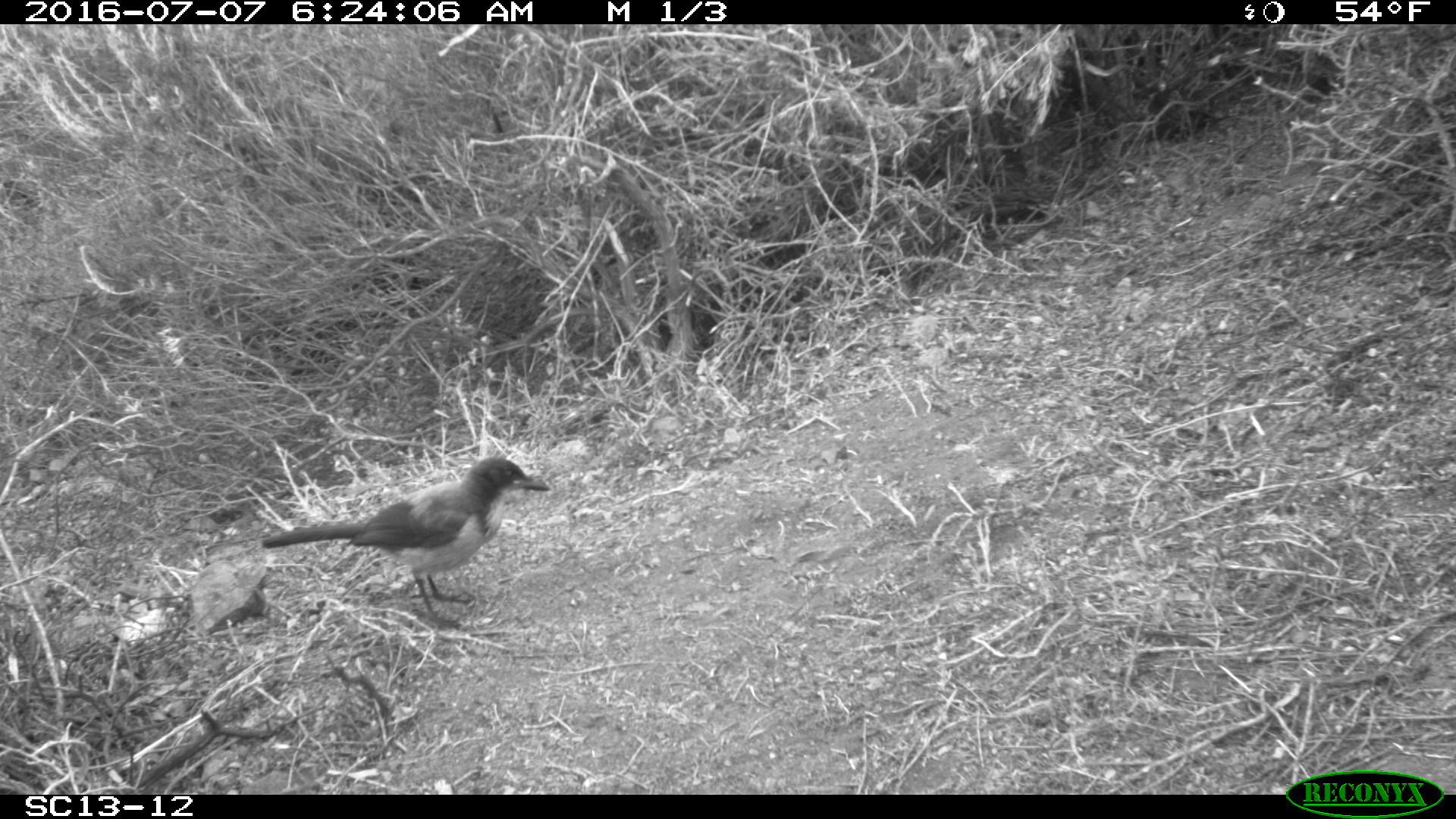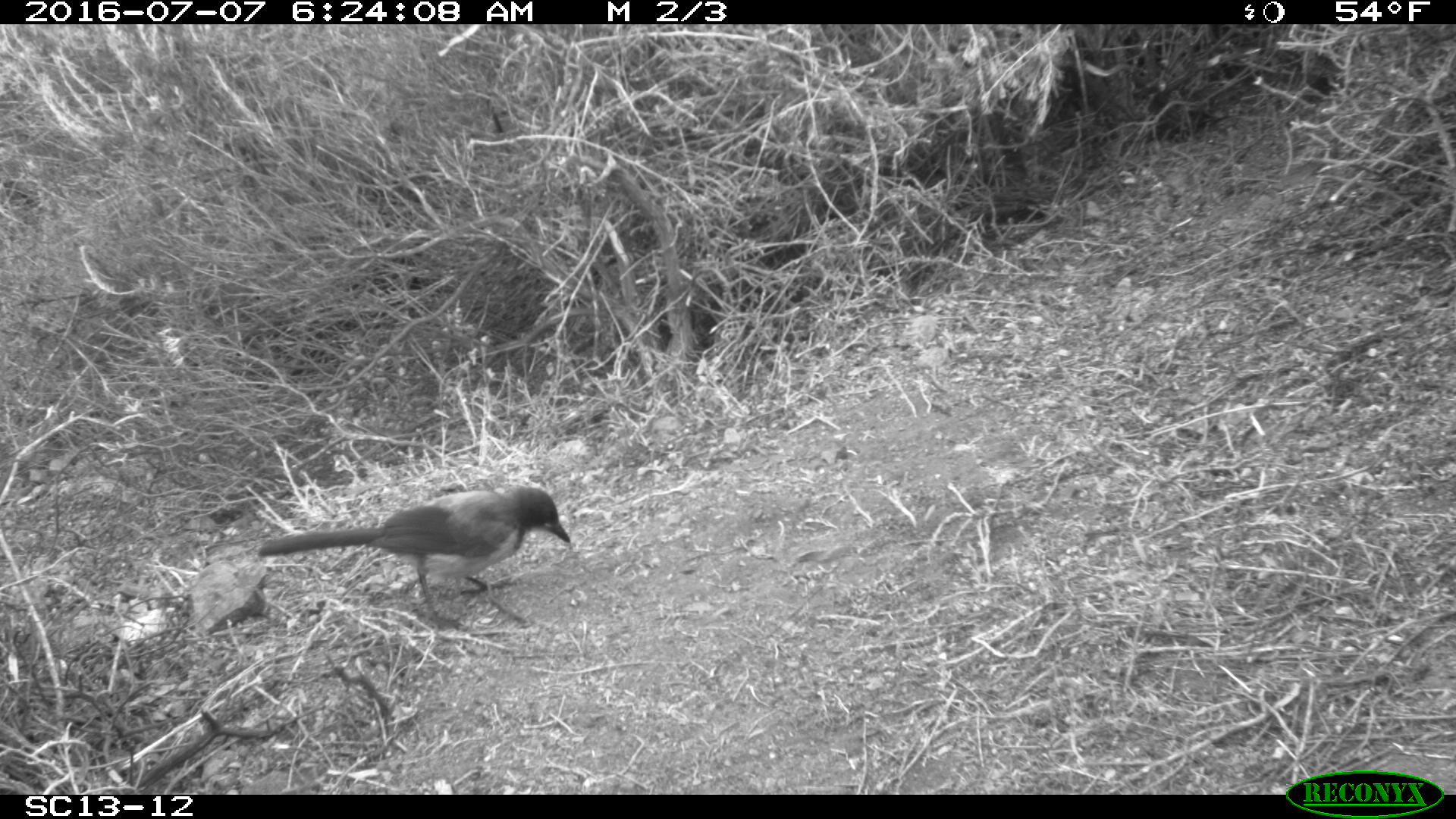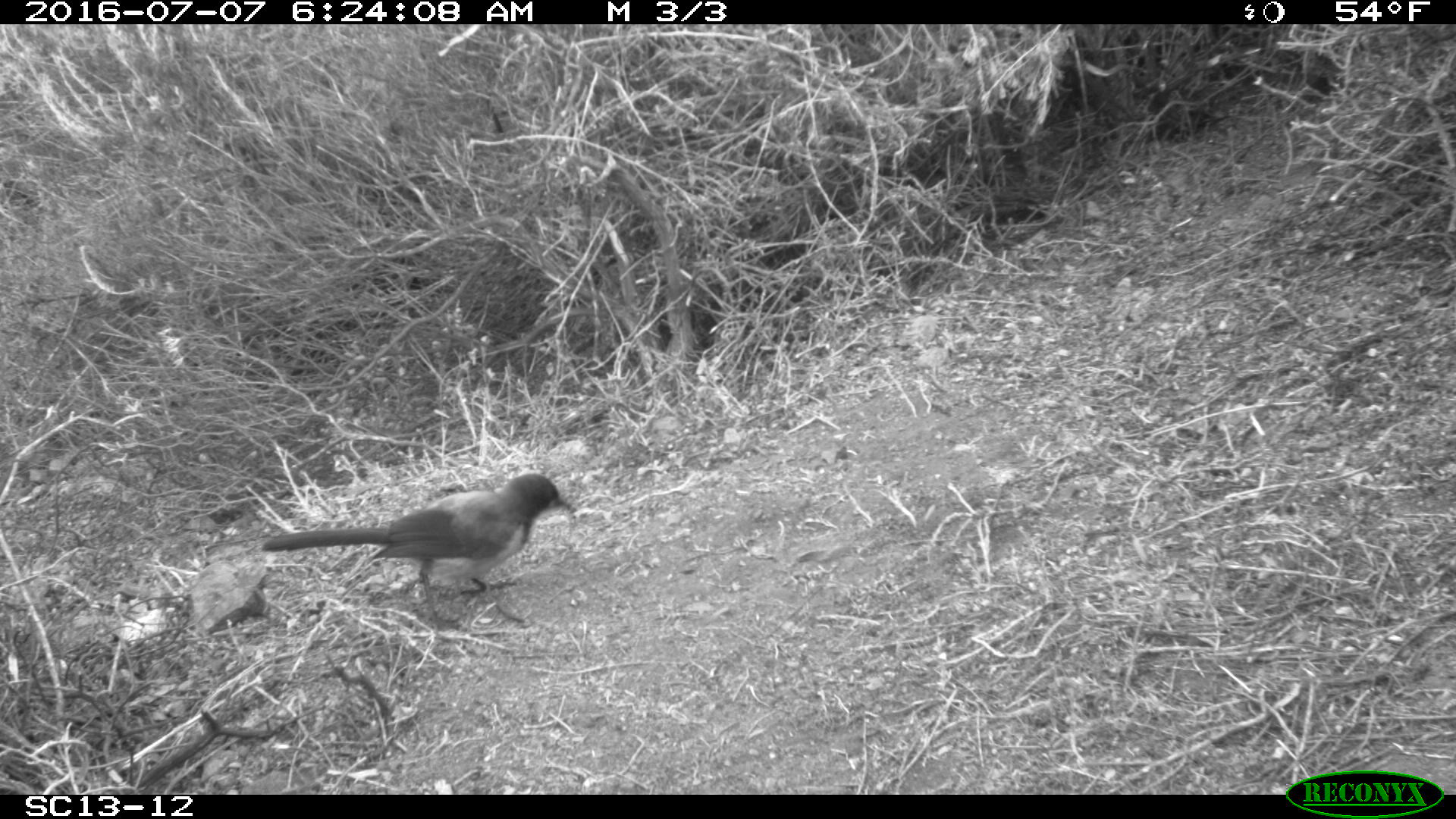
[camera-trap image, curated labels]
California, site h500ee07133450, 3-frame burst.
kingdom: Animalia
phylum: Chordata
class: Aves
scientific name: Aves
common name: bird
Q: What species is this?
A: Bird (Aves).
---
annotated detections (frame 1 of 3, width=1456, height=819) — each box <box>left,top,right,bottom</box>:
bird: <box>262,456,550,631</box>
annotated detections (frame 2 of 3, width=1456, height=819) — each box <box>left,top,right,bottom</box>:
bird: <box>256,485,570,632</box>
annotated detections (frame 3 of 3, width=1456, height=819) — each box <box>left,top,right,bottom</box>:
bird: <box>261,472,576,634</box>